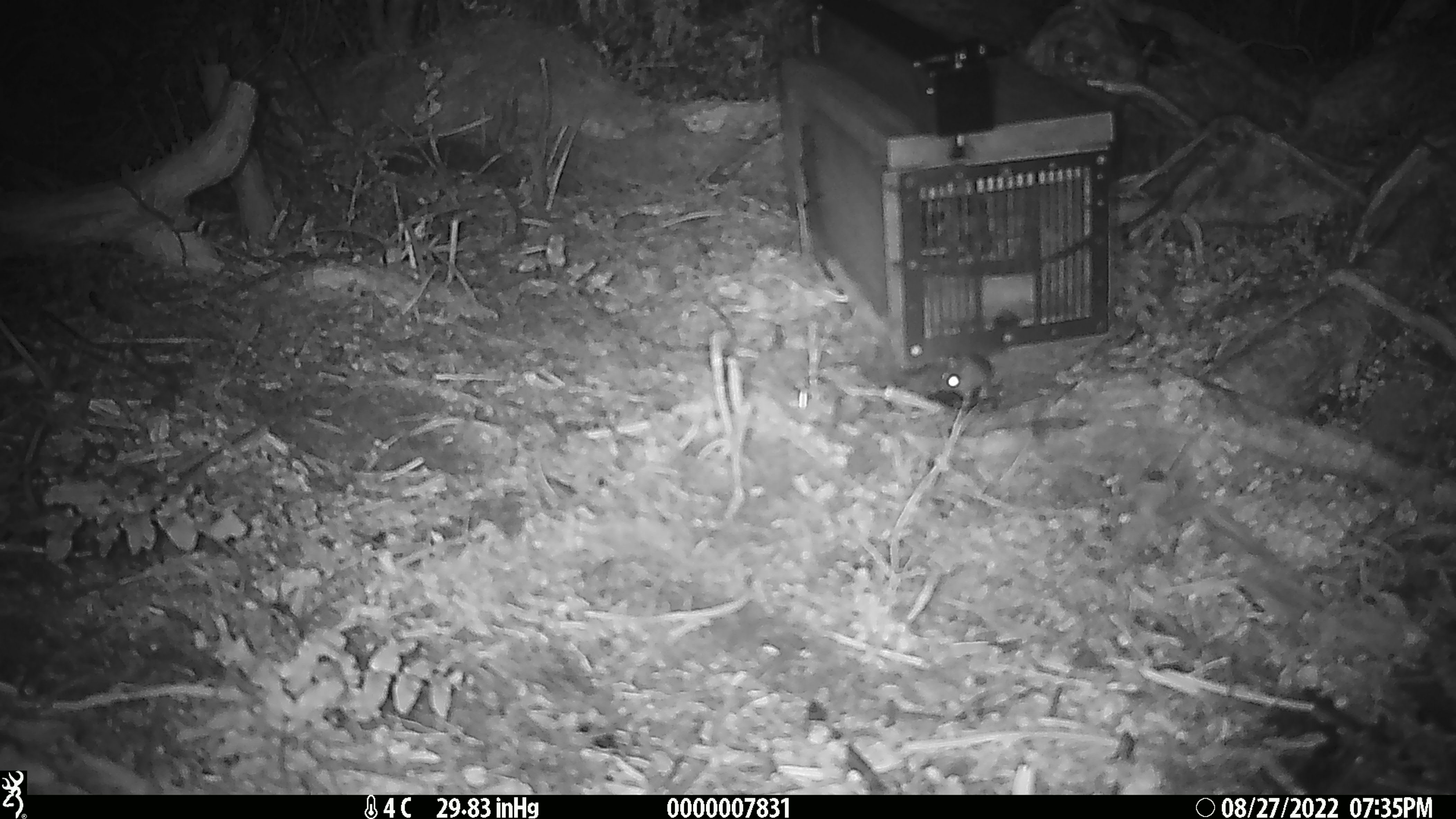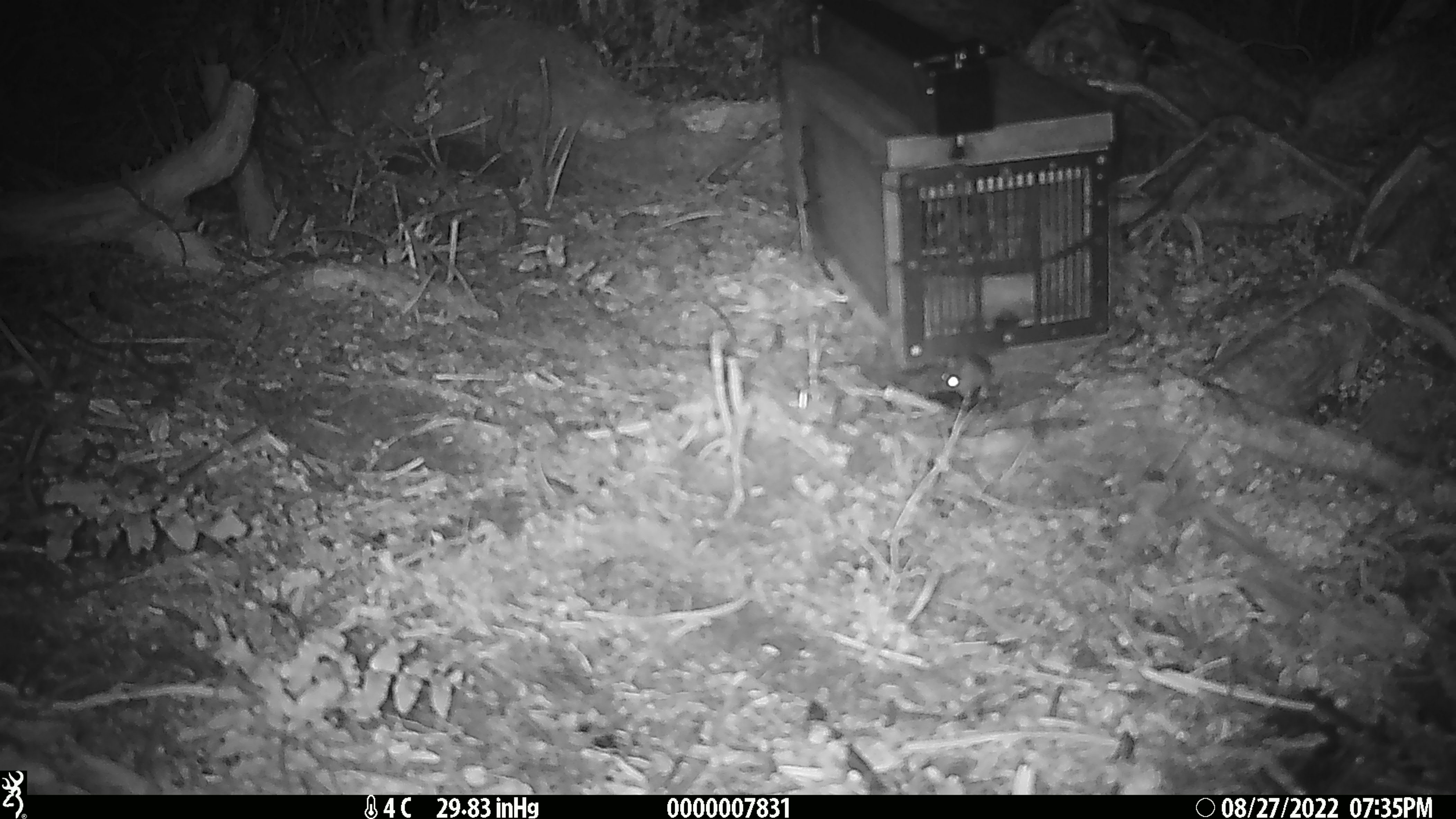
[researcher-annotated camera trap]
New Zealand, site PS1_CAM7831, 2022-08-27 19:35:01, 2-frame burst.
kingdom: Animalia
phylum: Chordata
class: Mammalia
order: Rodentia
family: Muridae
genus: Mus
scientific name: Mus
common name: mouse